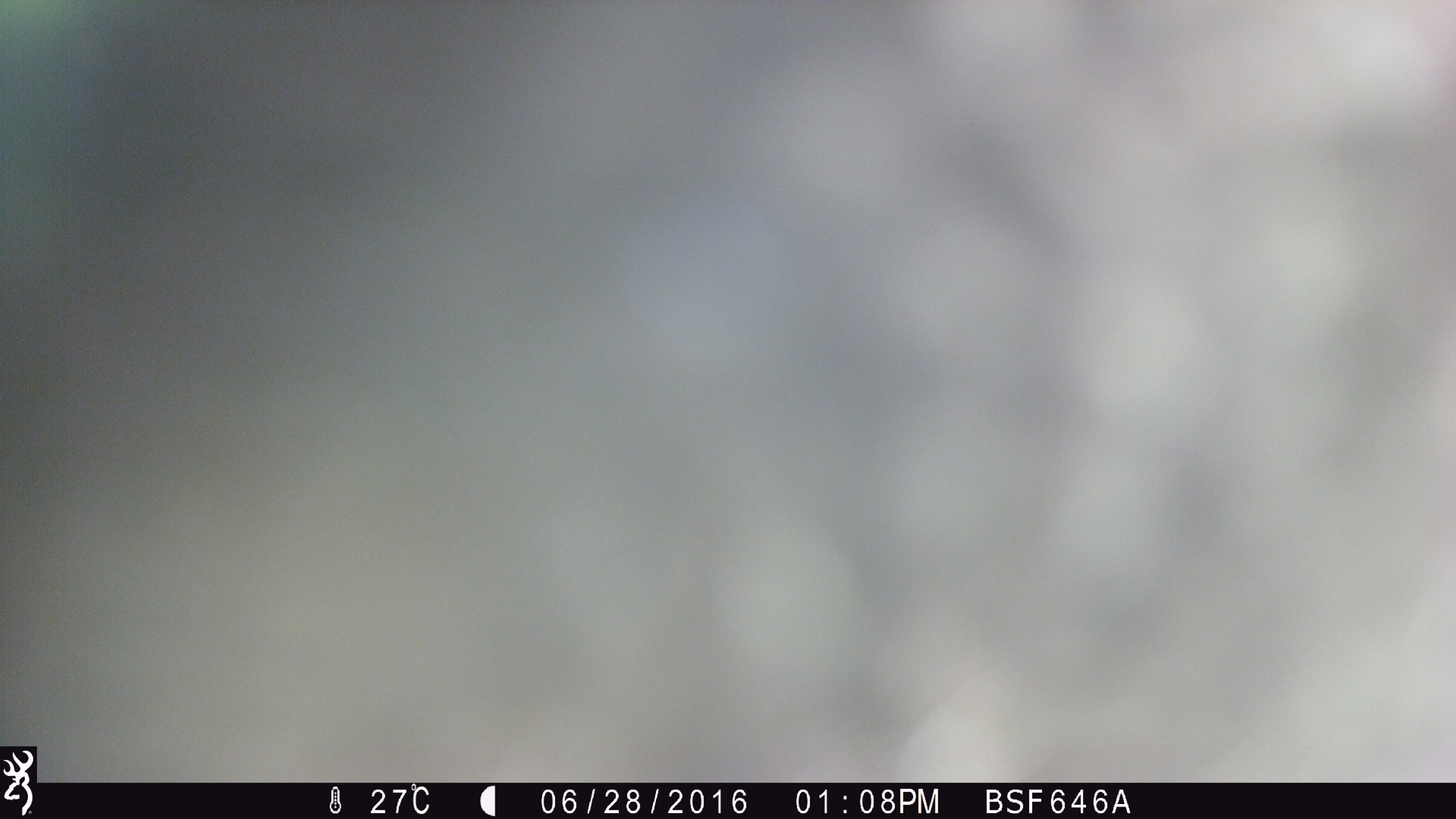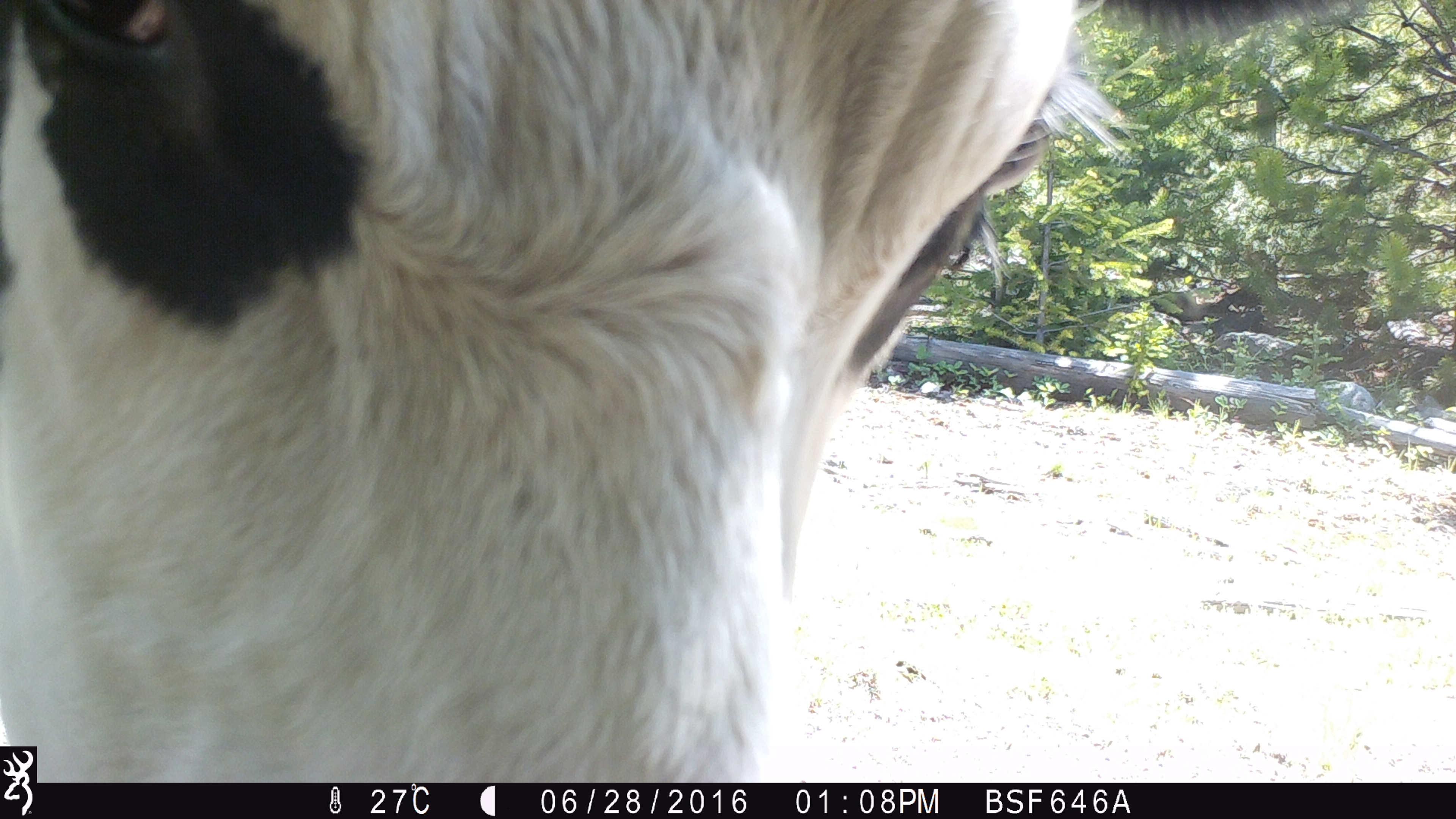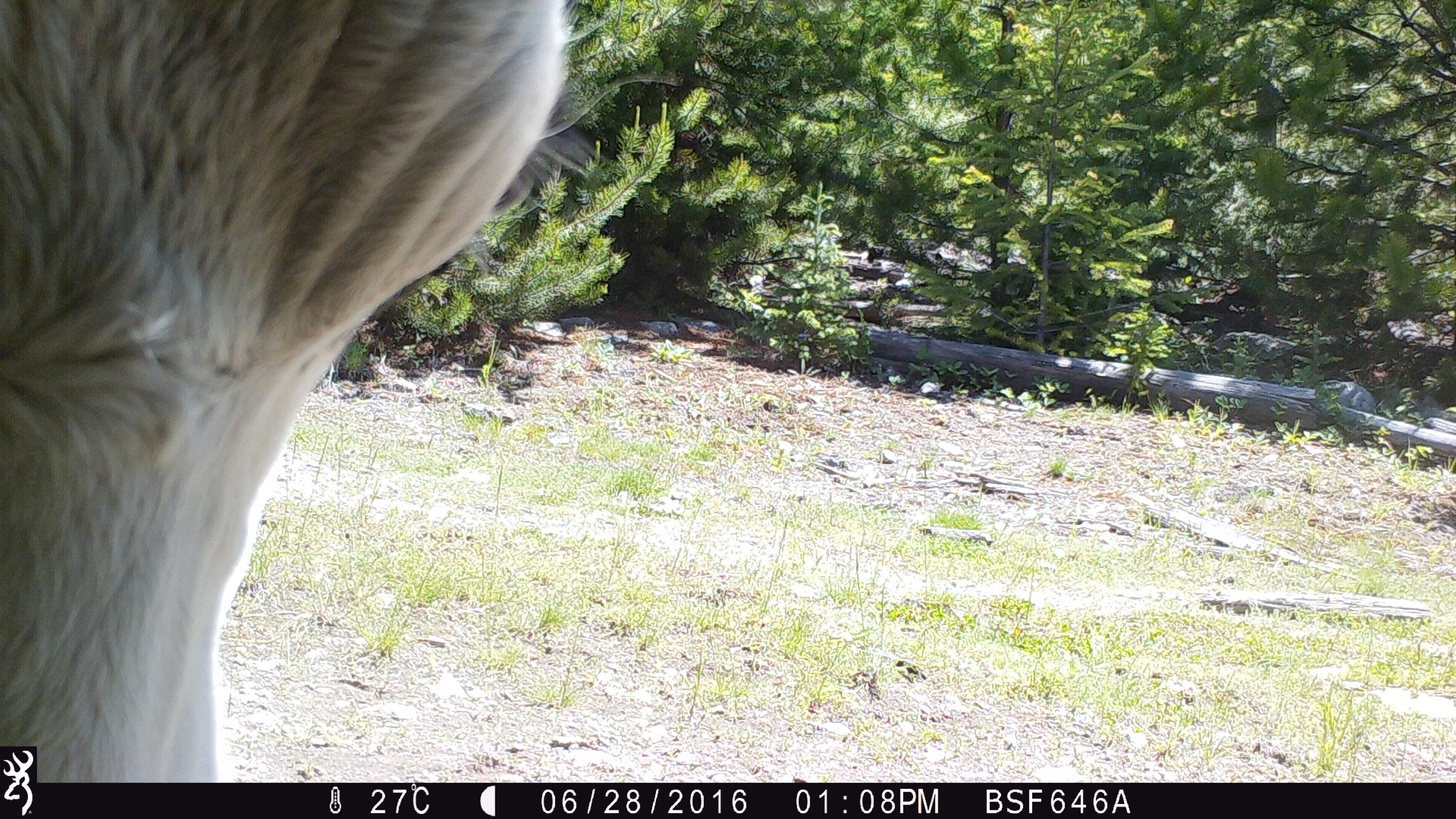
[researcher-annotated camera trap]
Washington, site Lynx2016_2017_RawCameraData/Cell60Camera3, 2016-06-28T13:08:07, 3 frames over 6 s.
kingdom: Animalia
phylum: Chordata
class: Mammalia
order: Artiodactyla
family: Bovidae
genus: Bos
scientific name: Bos taurus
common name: domestic cattle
Domestic cattle (Bos taurus). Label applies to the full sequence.